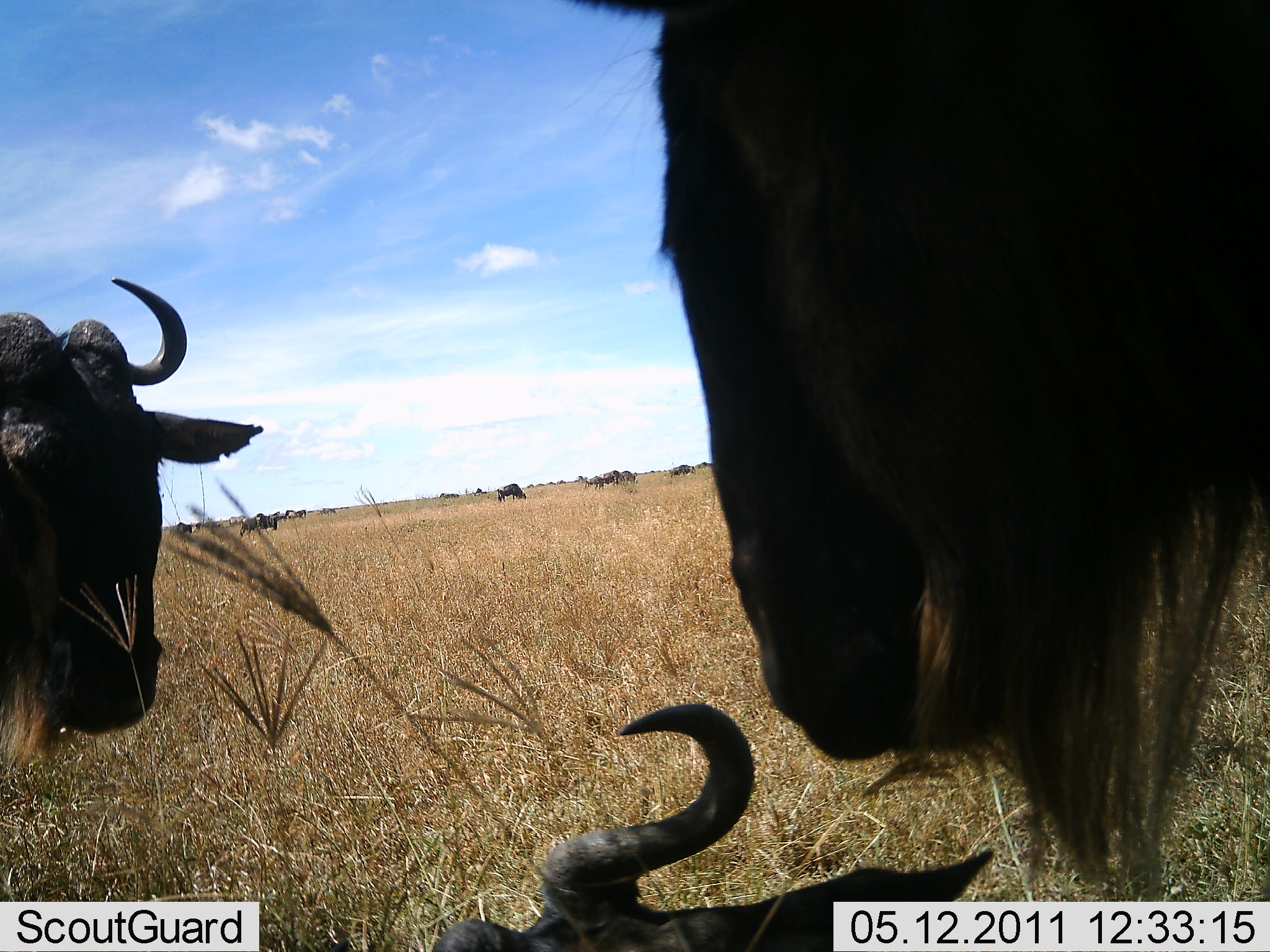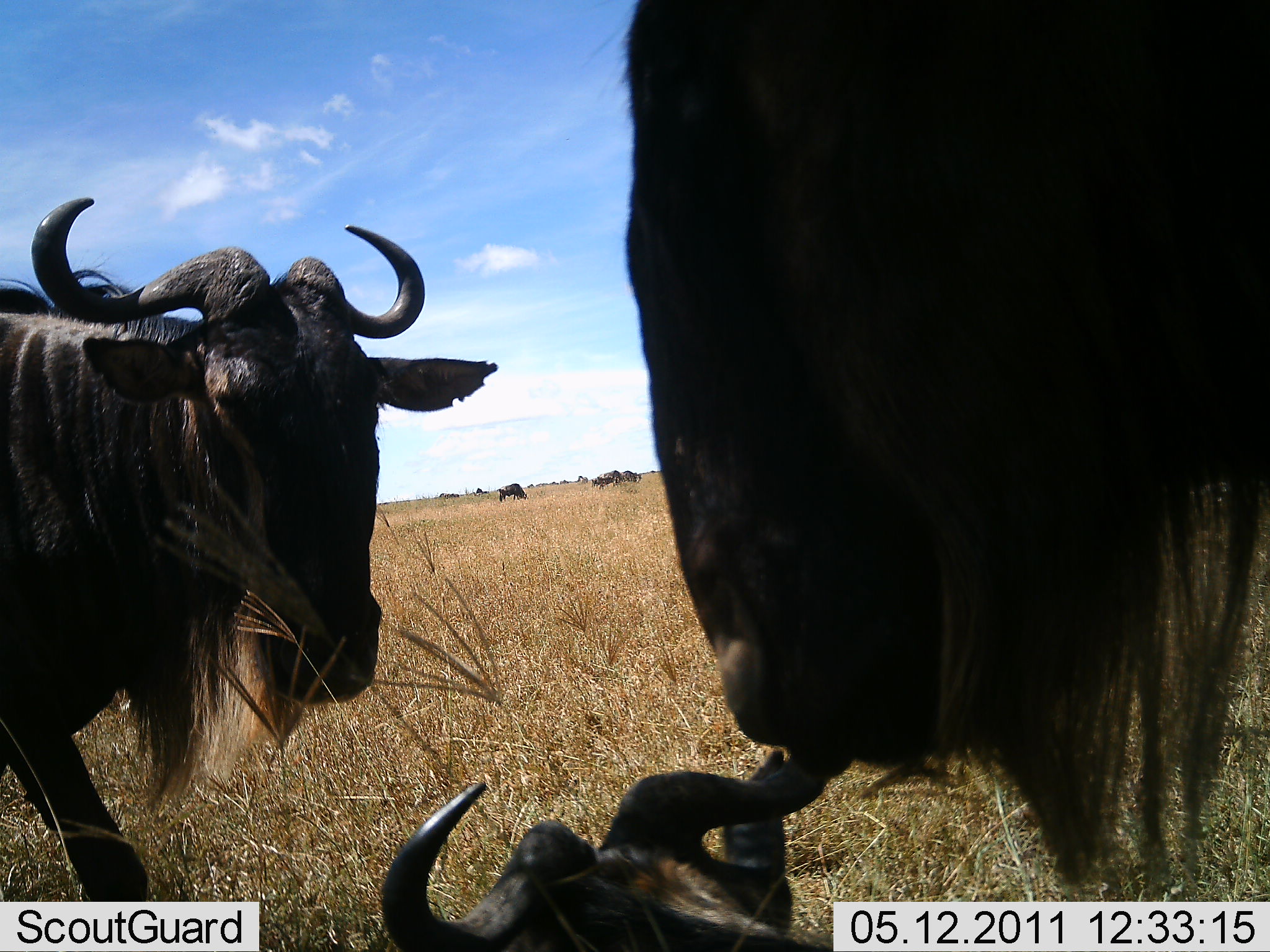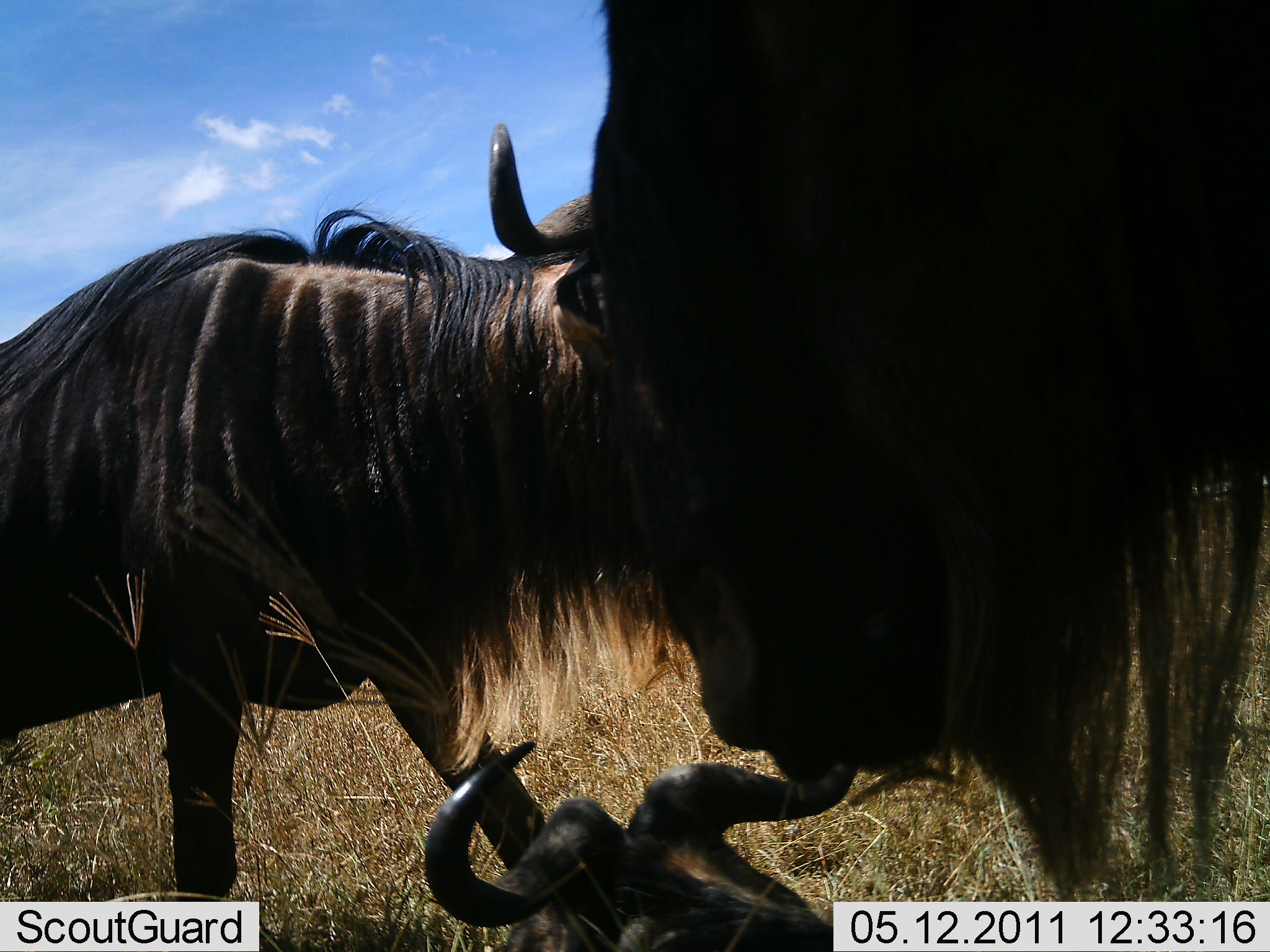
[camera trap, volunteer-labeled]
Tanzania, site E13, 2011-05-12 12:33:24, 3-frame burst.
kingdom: Animalia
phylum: Chordata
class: Mammalia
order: Artiodactyla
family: Bovidae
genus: Connochaetes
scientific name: Connochaetes taurinus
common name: blue wildebeest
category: wildebeest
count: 8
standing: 64%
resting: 64%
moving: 50%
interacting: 21%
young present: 7%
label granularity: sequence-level